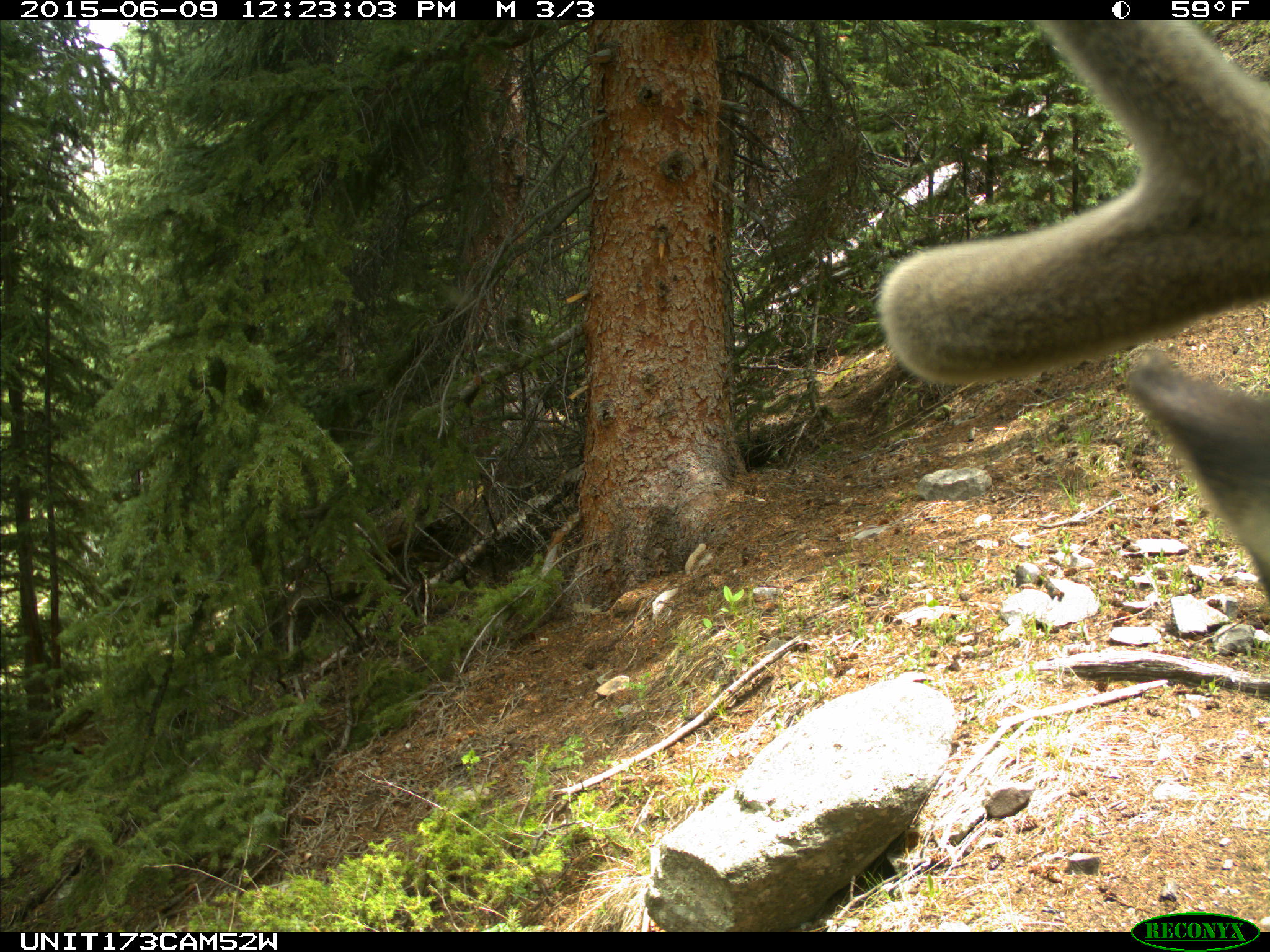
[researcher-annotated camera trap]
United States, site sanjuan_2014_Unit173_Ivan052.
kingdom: Animalia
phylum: Chordata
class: Mammalia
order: Artiodactyla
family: Cervidae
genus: Cervus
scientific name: Cervus elaphus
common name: red deer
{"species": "Cervus elaphus (red deer)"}